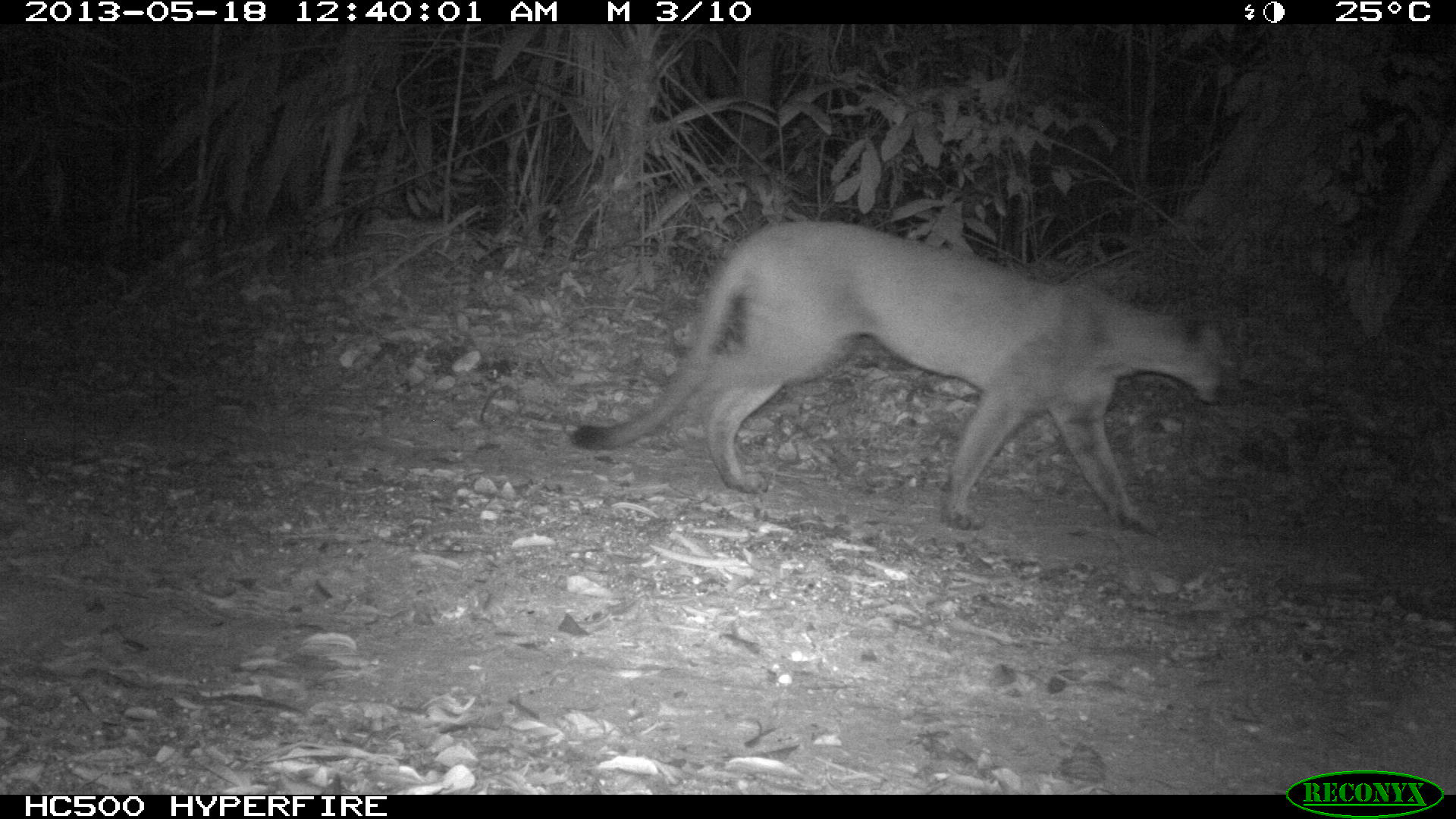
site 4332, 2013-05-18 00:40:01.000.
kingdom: Animalia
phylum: Chordata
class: Mammalia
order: Carnivora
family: Felidae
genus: Puma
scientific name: Puma concolor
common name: mountain lion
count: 1